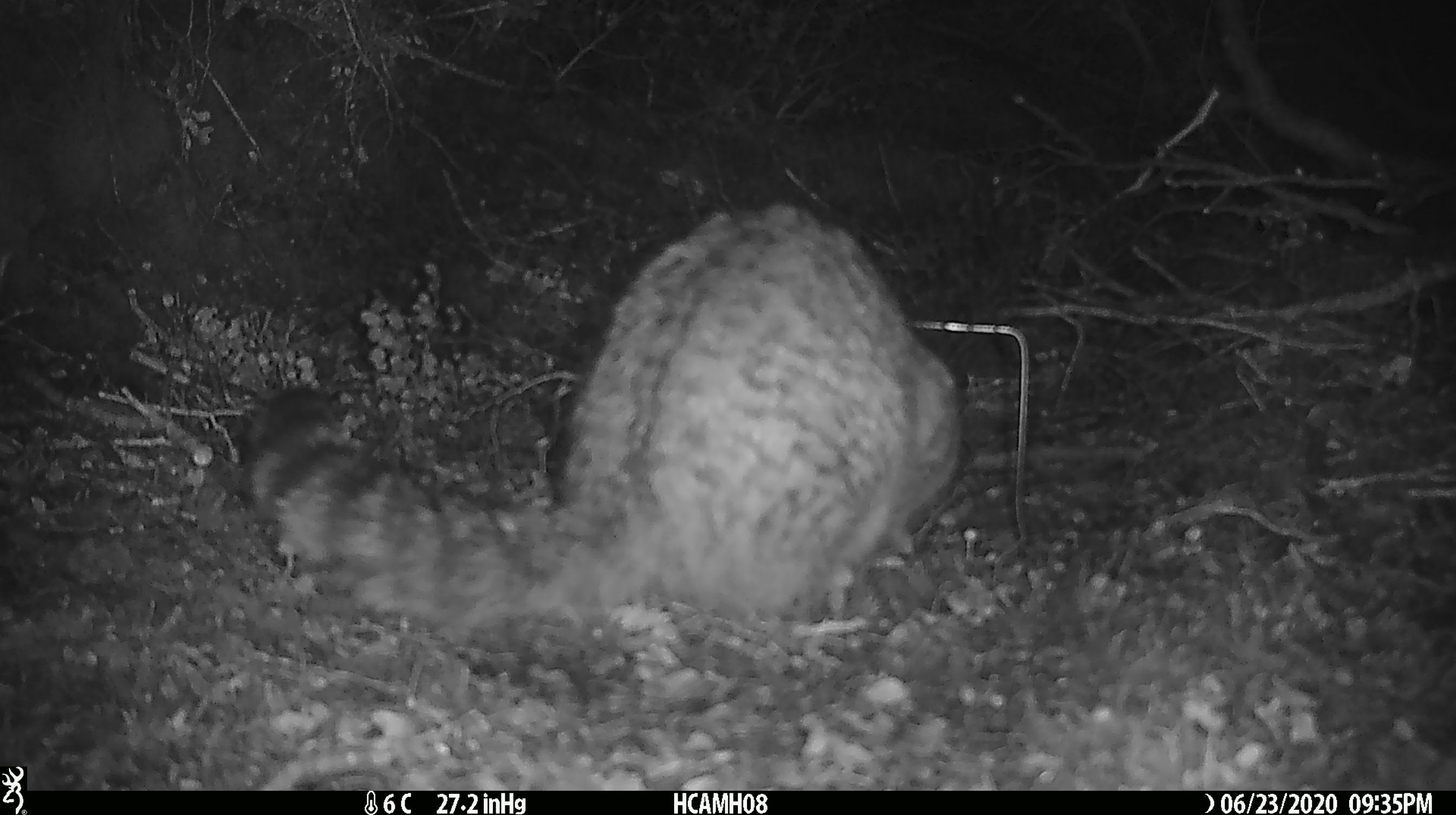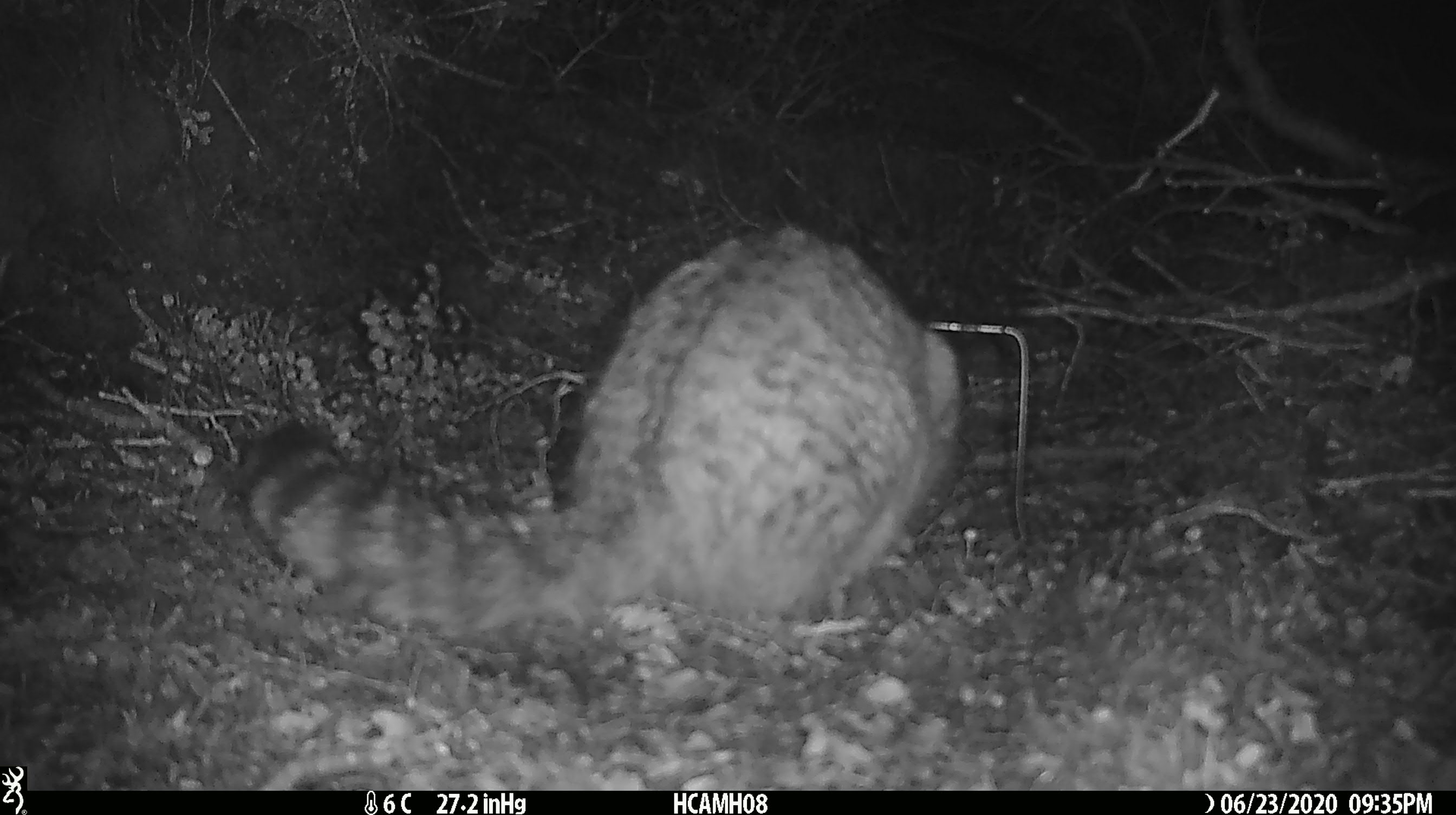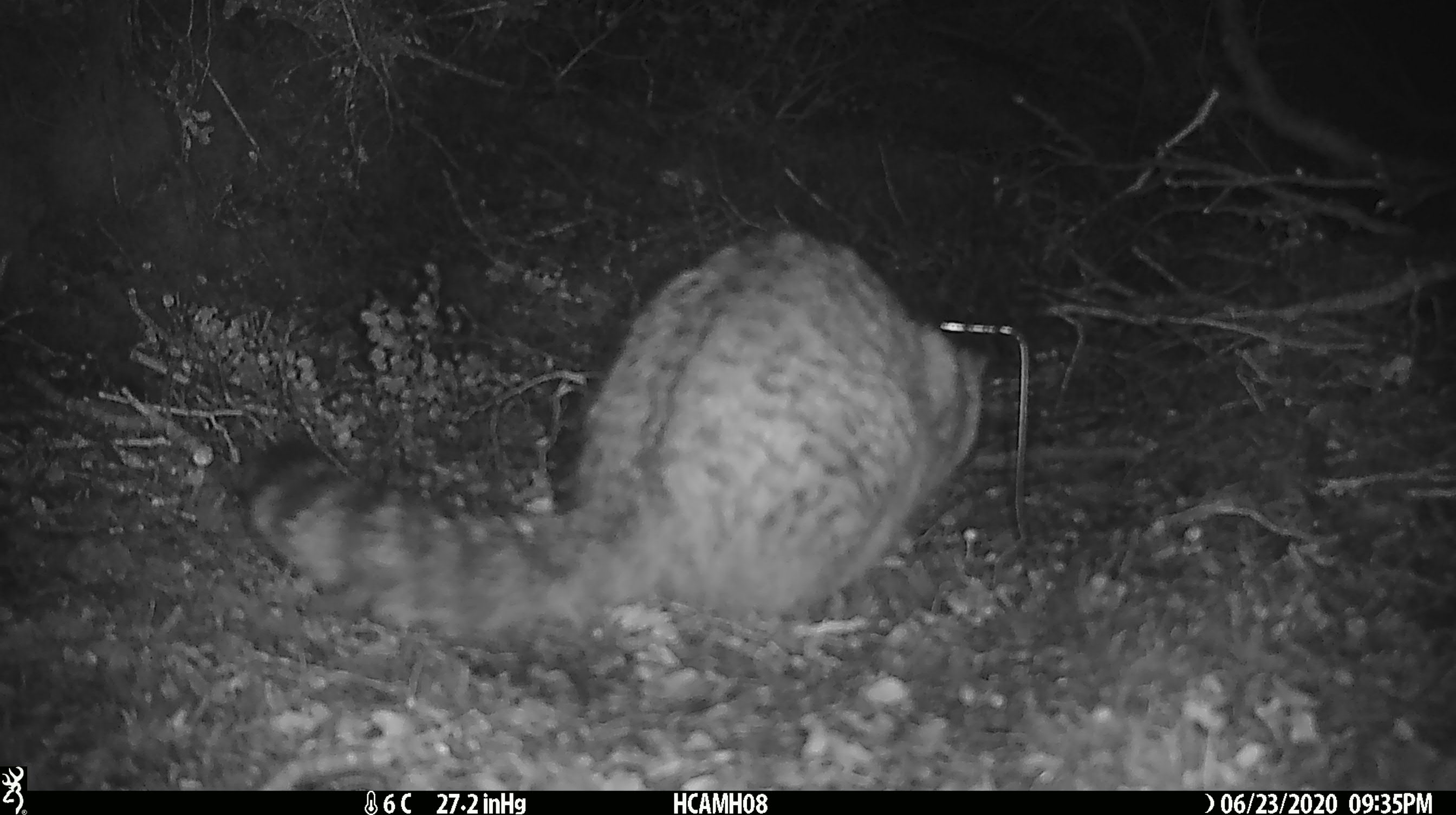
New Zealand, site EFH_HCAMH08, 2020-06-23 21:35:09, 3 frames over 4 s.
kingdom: Animalia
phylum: Chordata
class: Mammalia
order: Carnivora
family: Felidae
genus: Felis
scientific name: Felis catus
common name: domestic cat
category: cat